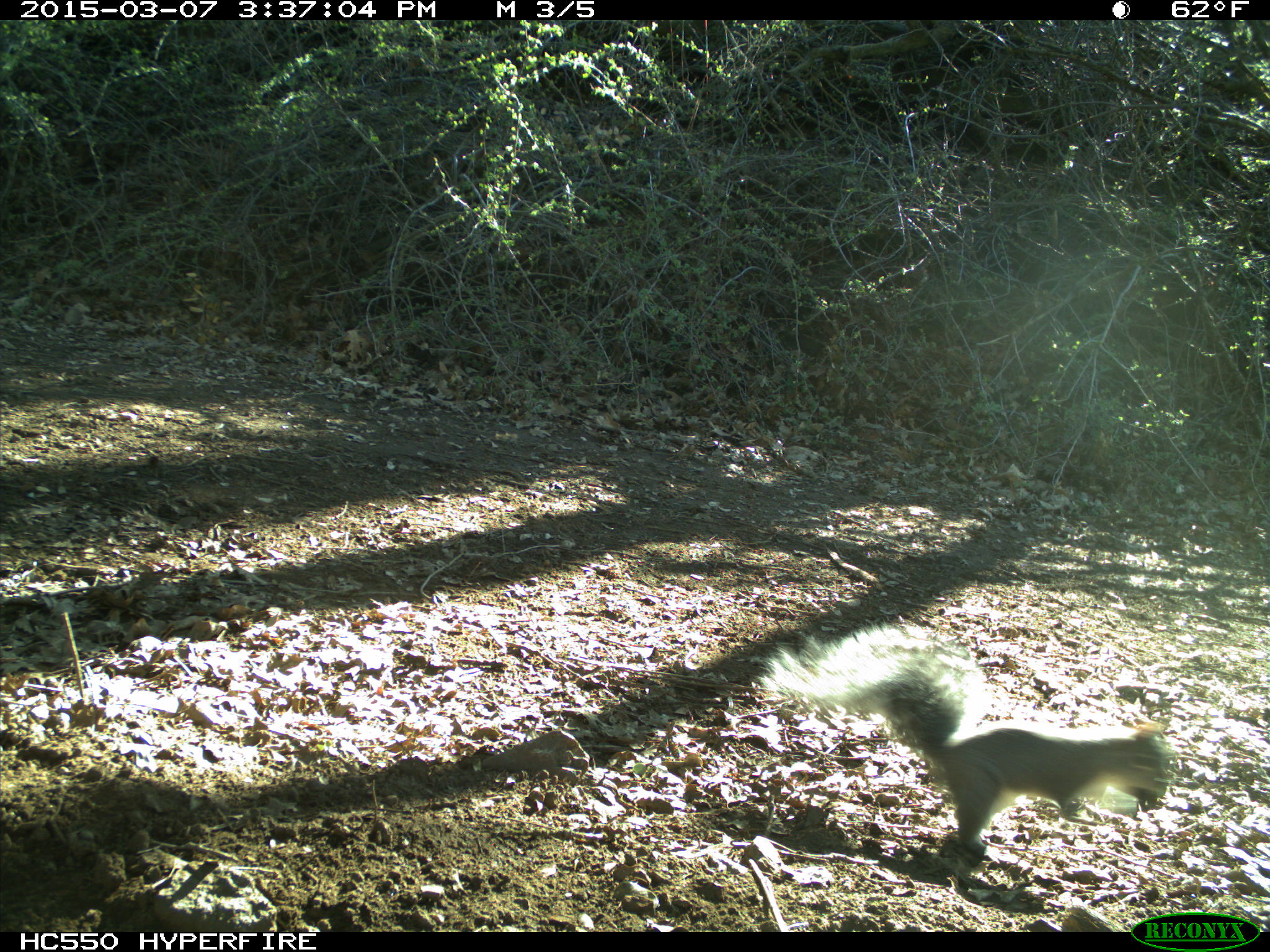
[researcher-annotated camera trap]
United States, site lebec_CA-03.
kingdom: Animalia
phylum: Chordata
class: Mammalia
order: Rodentia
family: Sciuridae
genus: Sciurus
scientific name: Sciurus carolinensis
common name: eastern gray squirrel